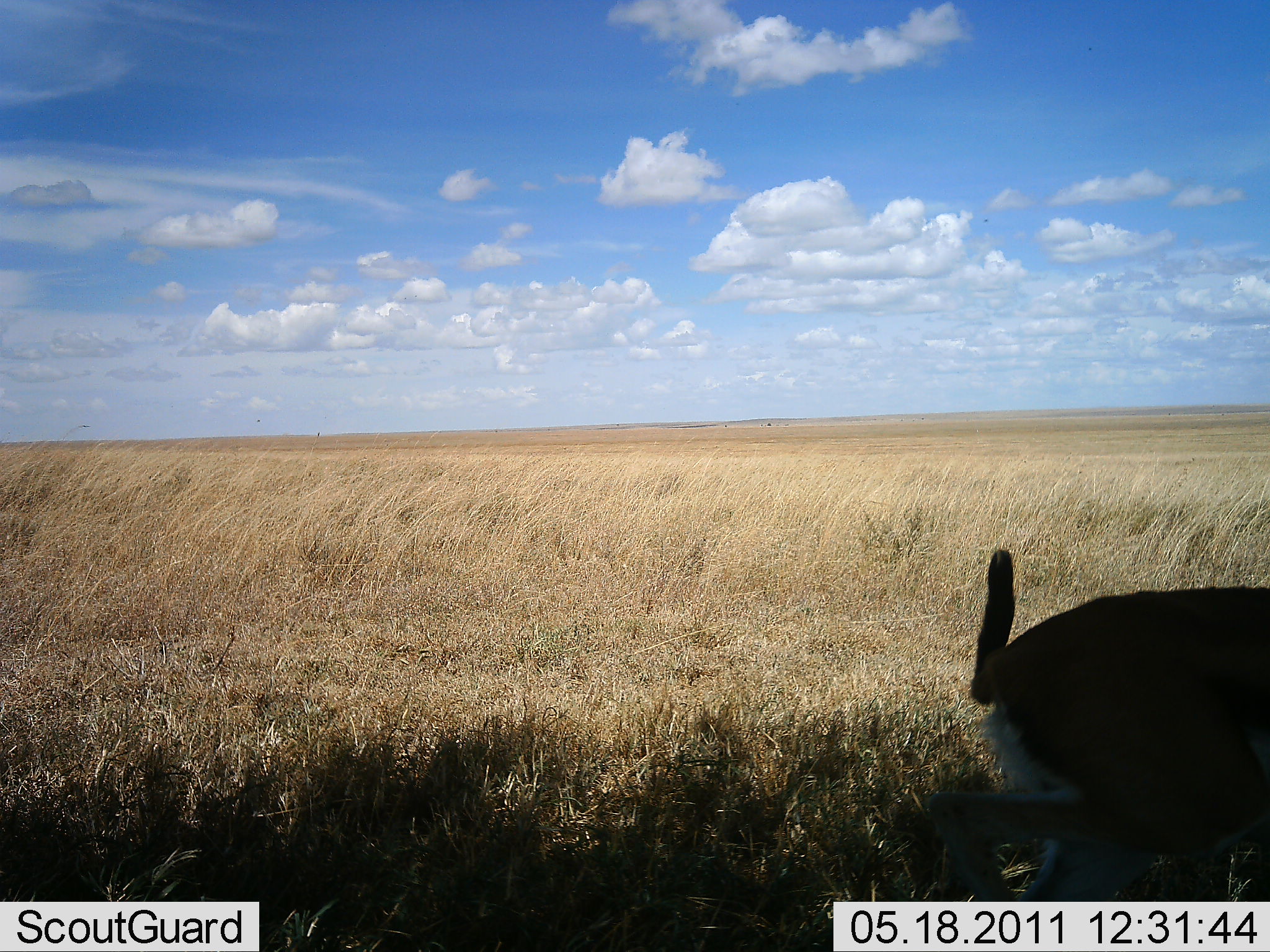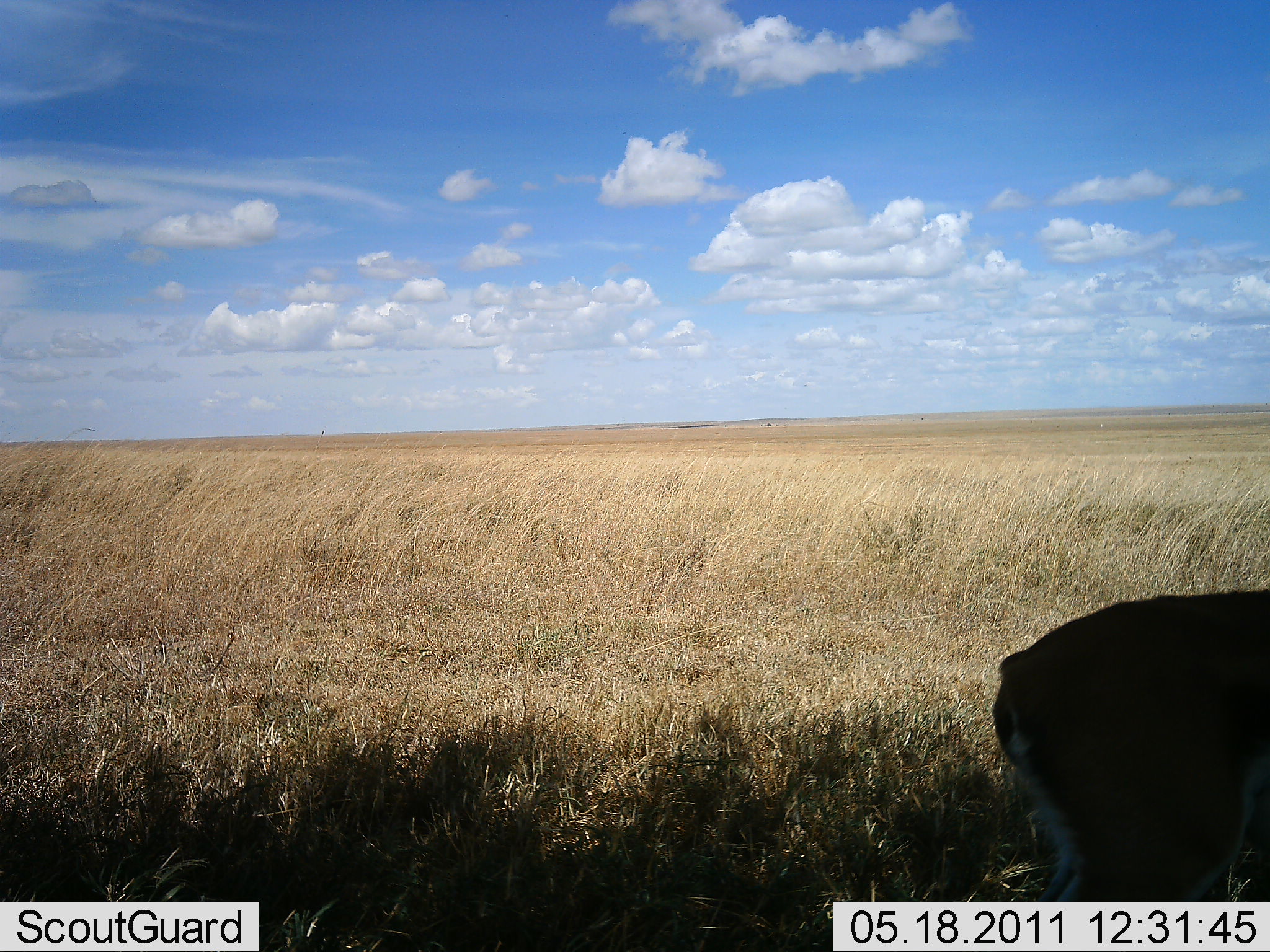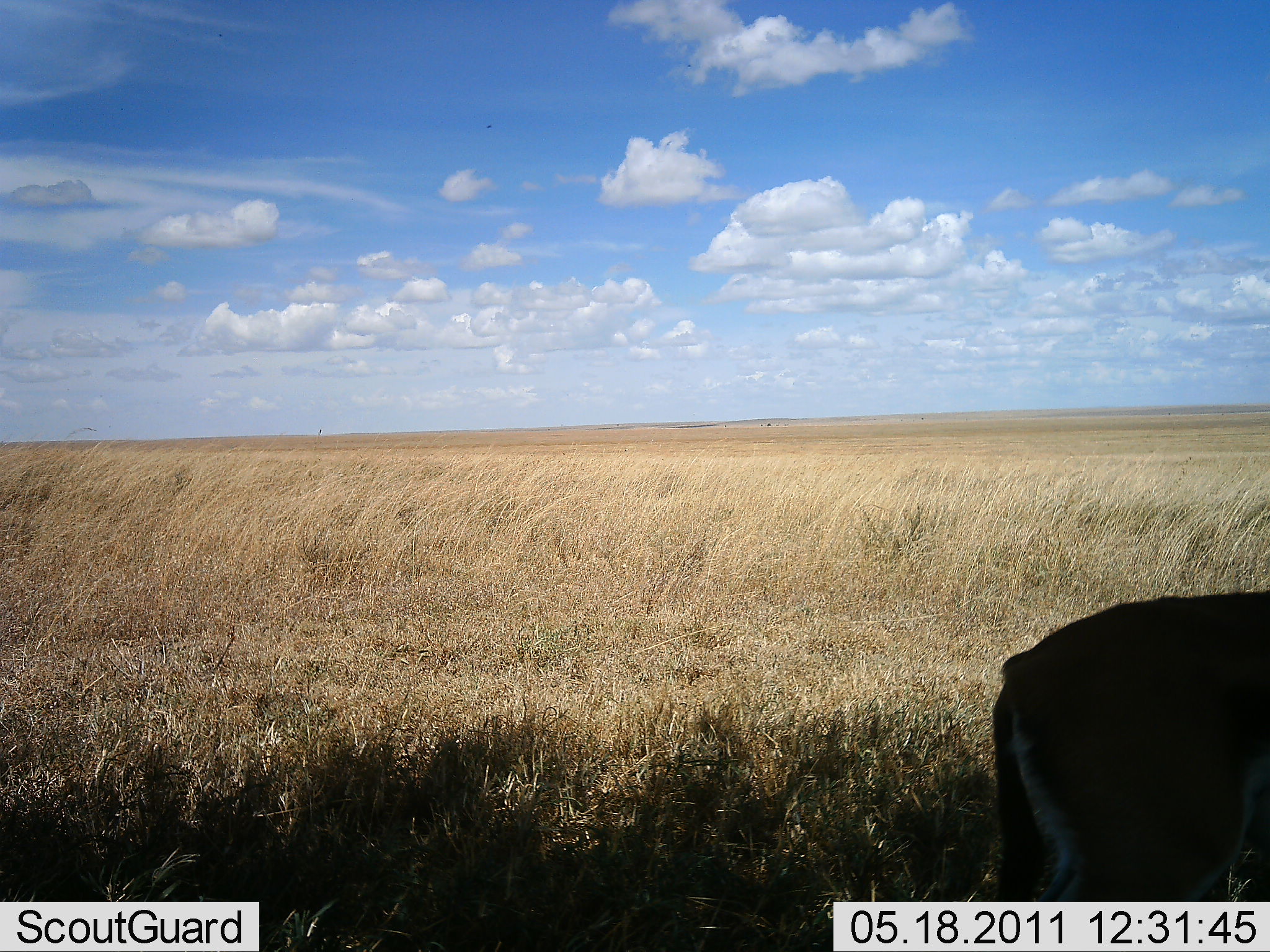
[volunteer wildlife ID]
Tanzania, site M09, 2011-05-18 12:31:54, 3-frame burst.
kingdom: Animalia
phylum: Chordata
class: Mammalia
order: Artiodactyla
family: Bovidae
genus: Eudorcas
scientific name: Eudorcas thomsonii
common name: thomson's gazelle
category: gazellethomsons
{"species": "gazellethomsons (thomson's gazelle) (Eudorcas thomsonii)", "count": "1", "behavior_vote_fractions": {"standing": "80%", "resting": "0%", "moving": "20%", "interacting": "0%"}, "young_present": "0%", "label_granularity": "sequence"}